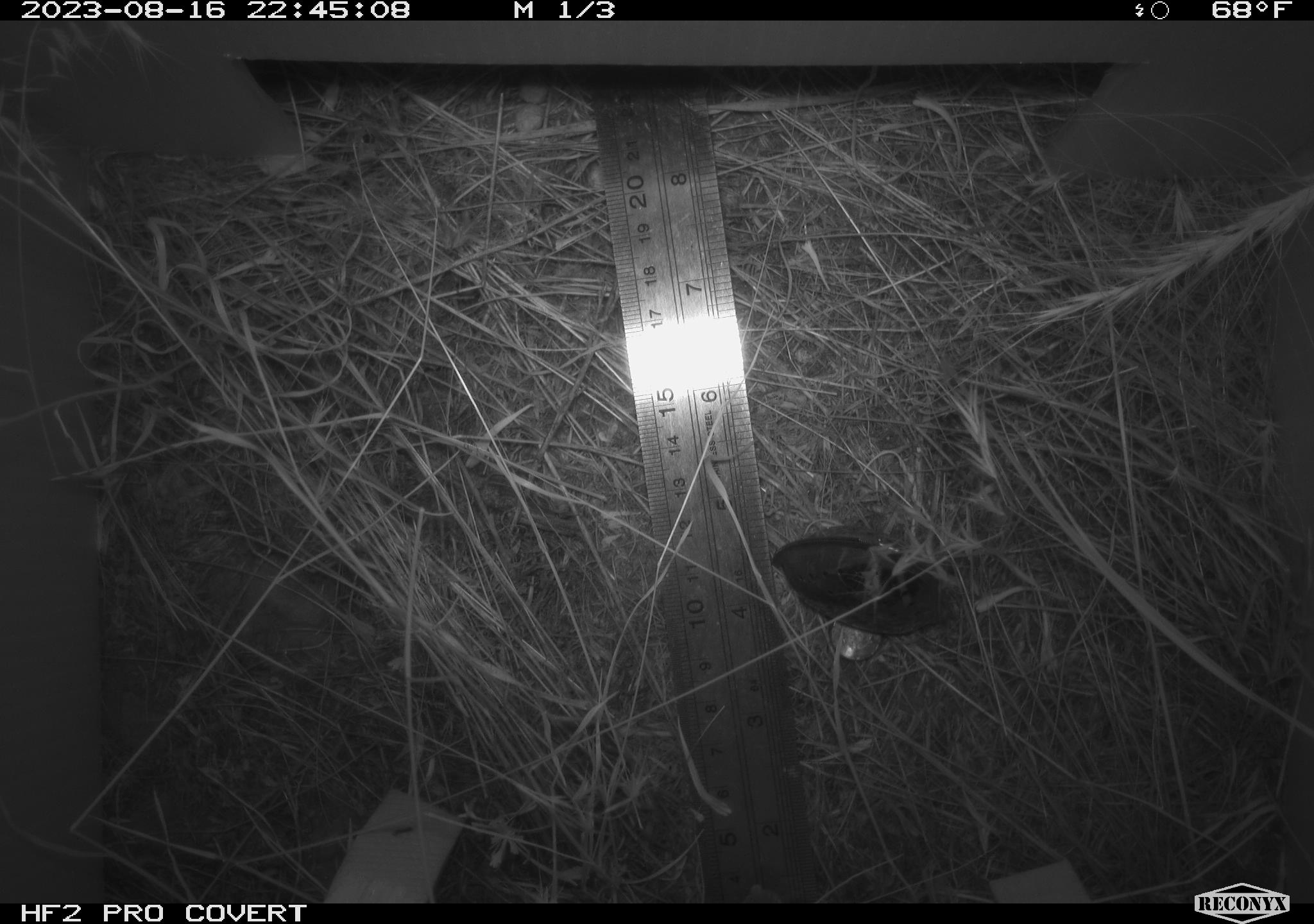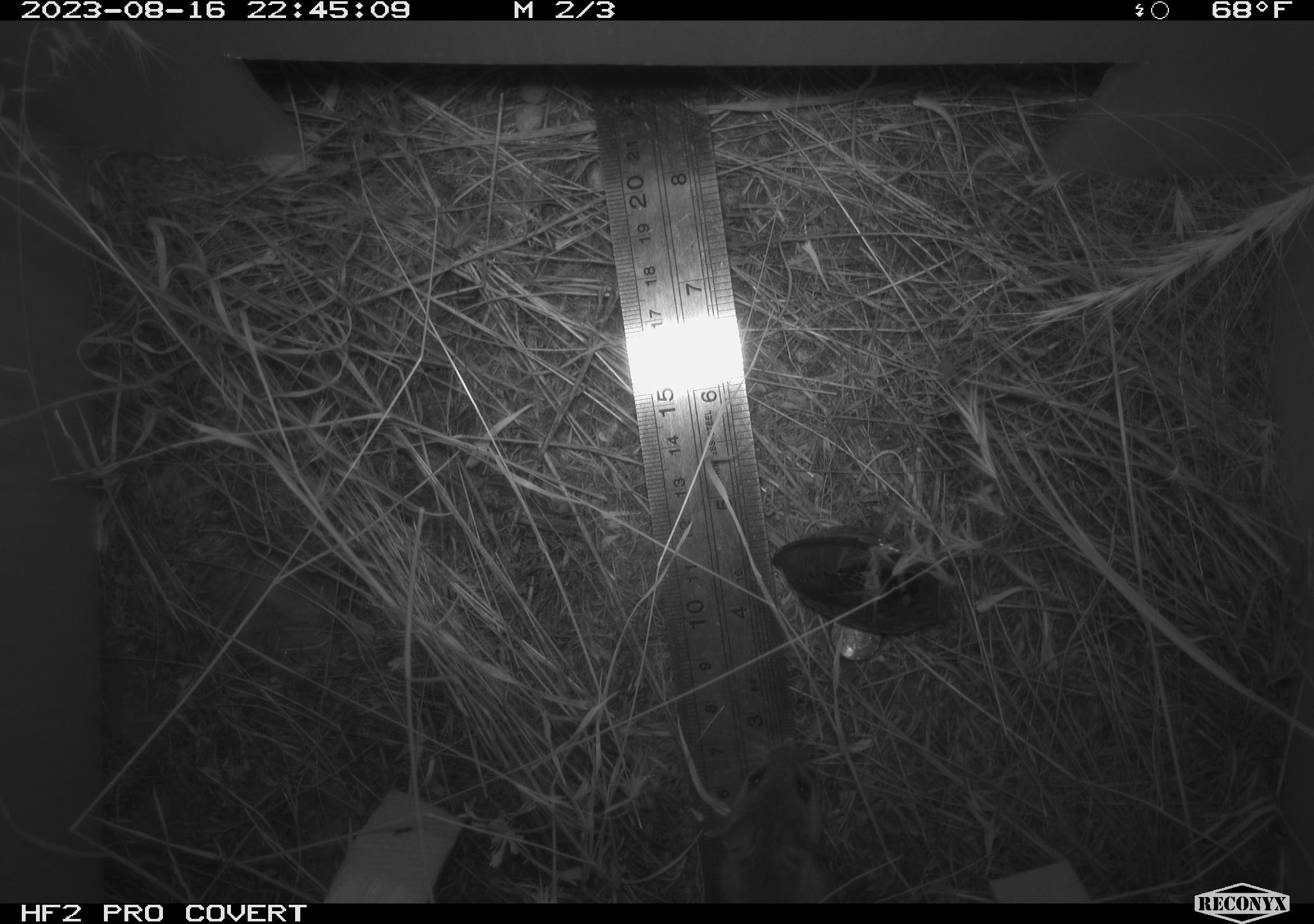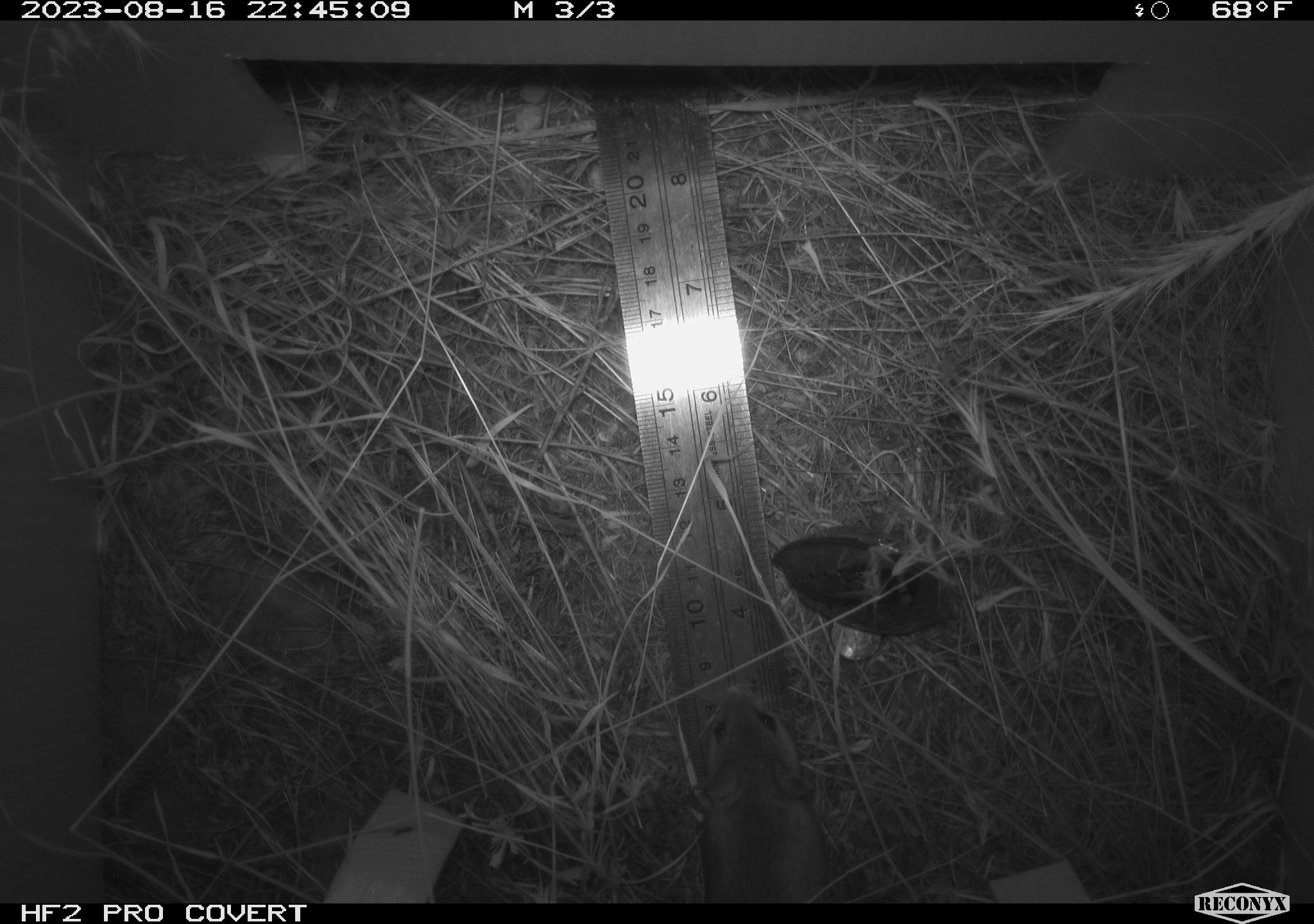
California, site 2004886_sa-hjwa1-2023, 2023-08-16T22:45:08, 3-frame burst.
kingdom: Animalia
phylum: Chordata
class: Mammalia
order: Rodentia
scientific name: Rodentia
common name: mouse species